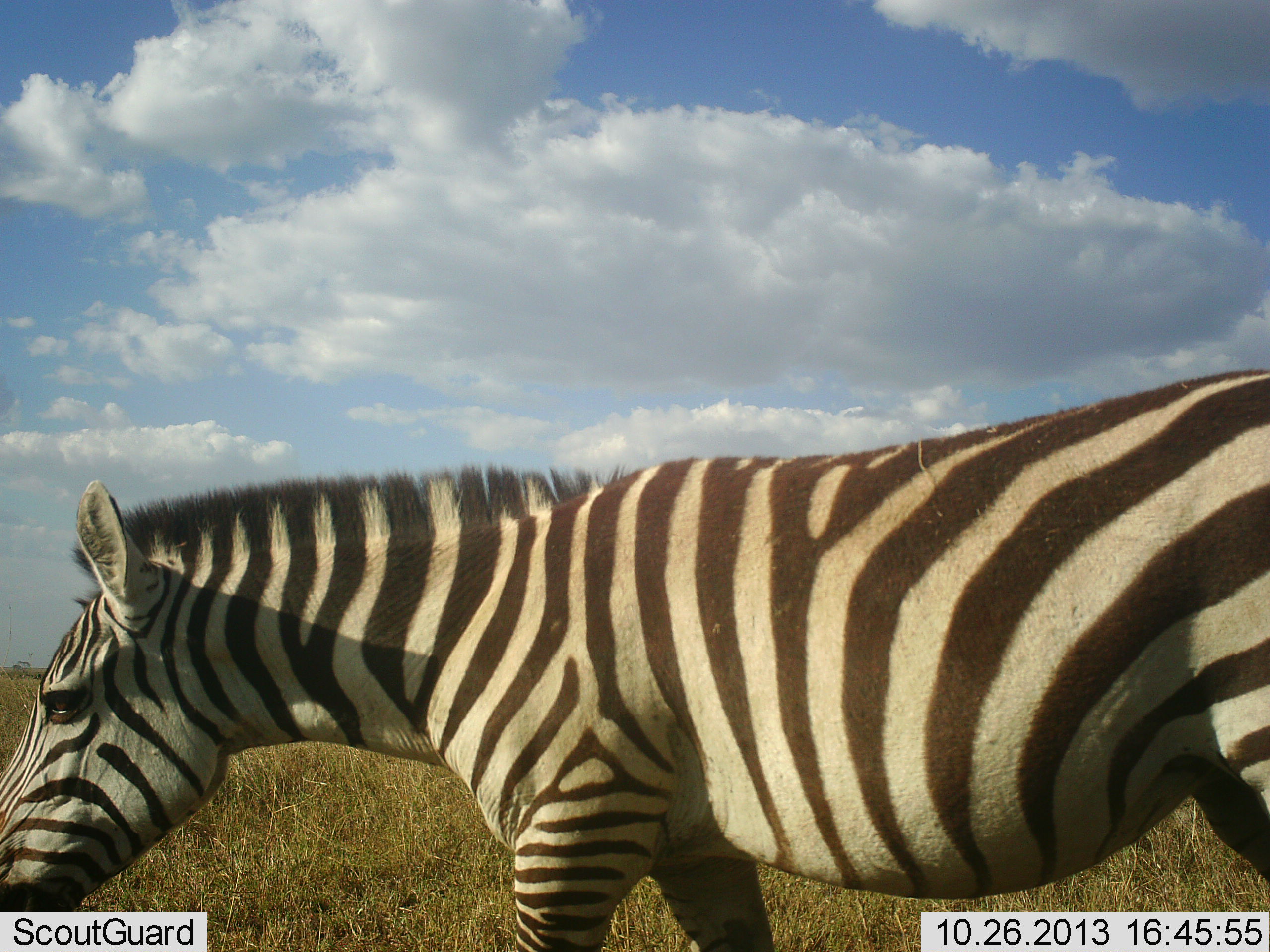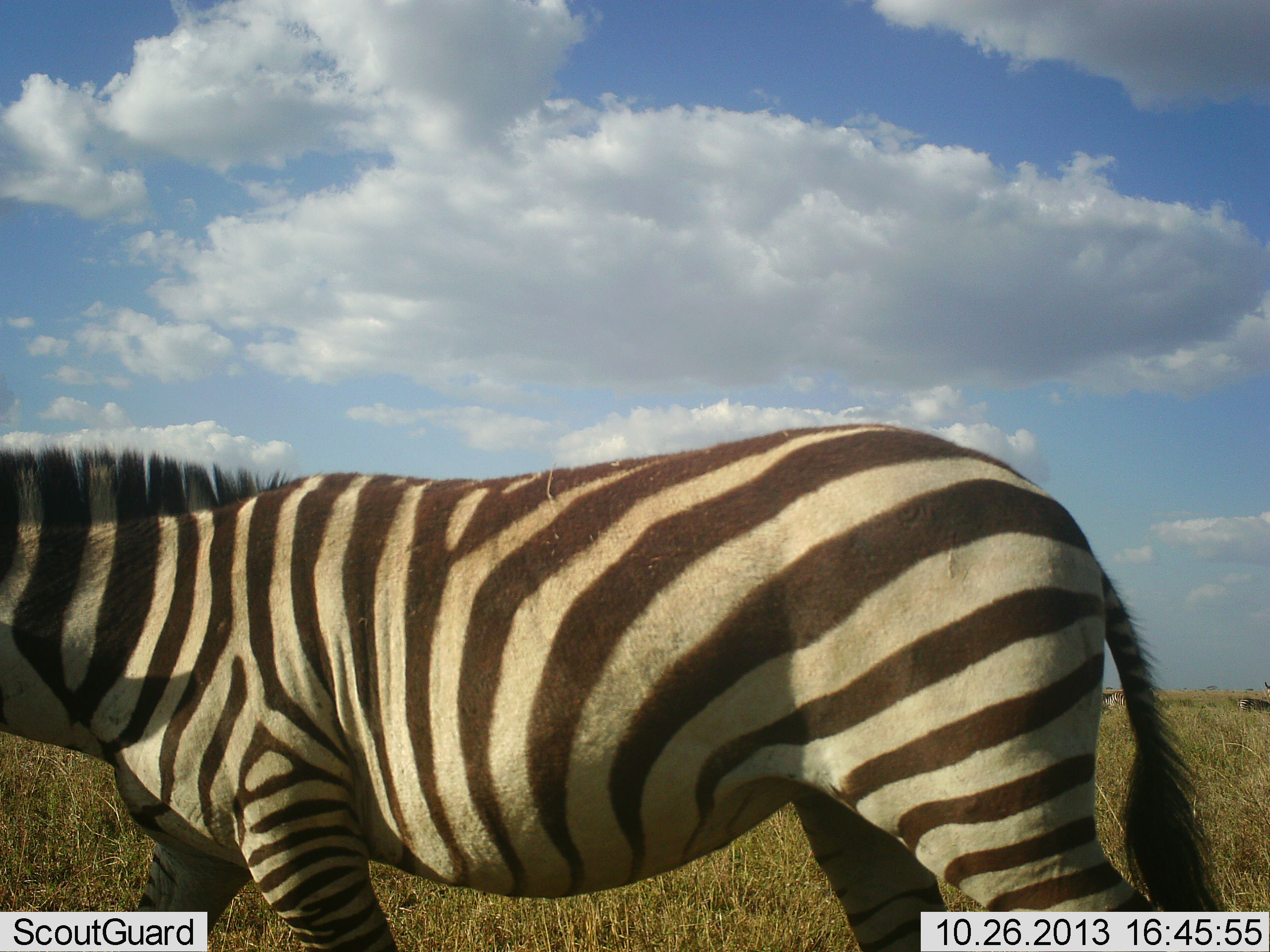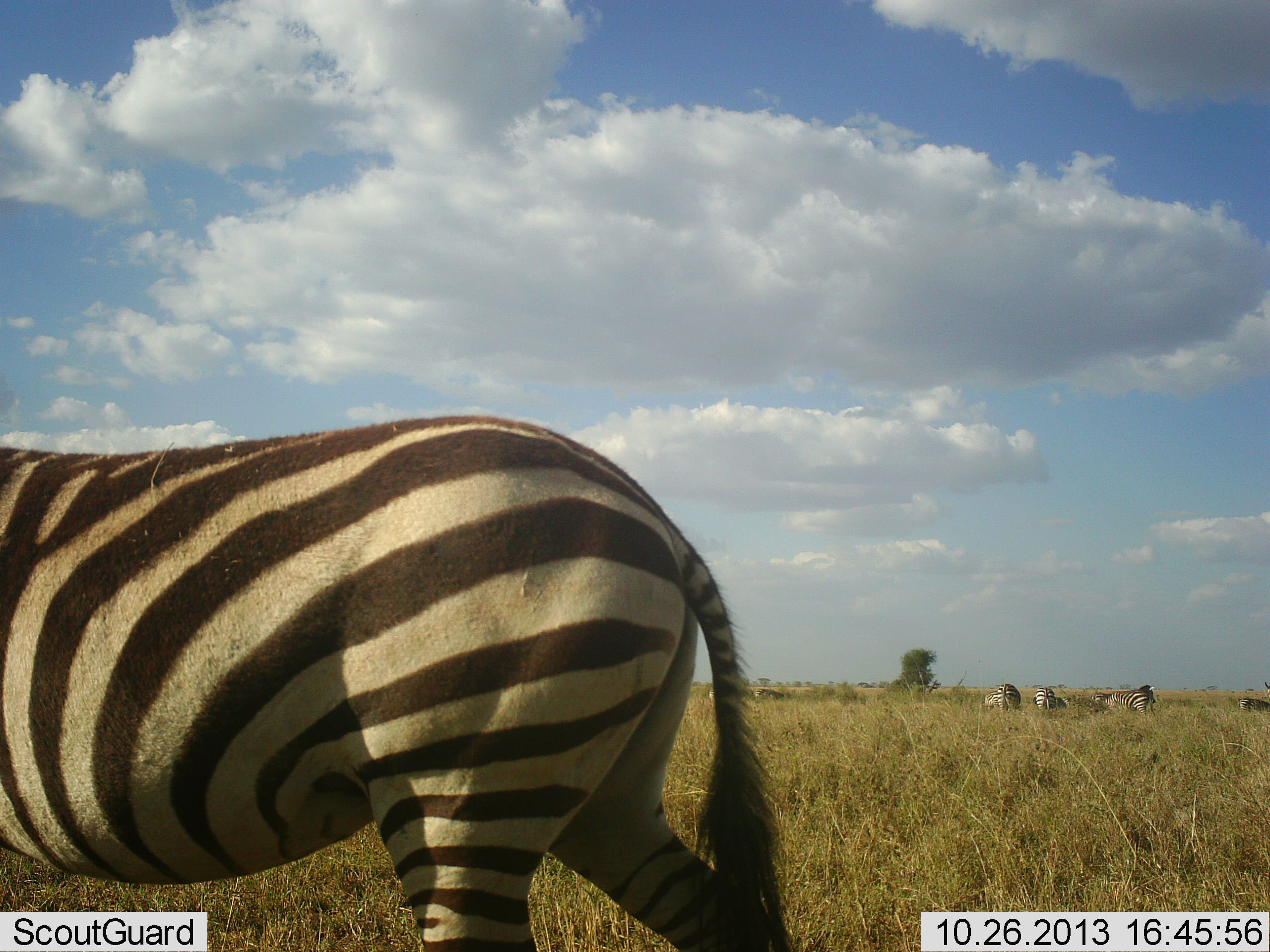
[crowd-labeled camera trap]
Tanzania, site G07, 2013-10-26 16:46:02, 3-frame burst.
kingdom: Animalia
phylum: Chordata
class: Mammalia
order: Perissodactyla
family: Equidae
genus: Equus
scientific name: Equus quagga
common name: plains zebra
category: zebra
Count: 1.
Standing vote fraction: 17%.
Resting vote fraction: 0%.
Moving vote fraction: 89%.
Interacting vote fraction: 0%.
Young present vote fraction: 0%.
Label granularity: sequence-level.